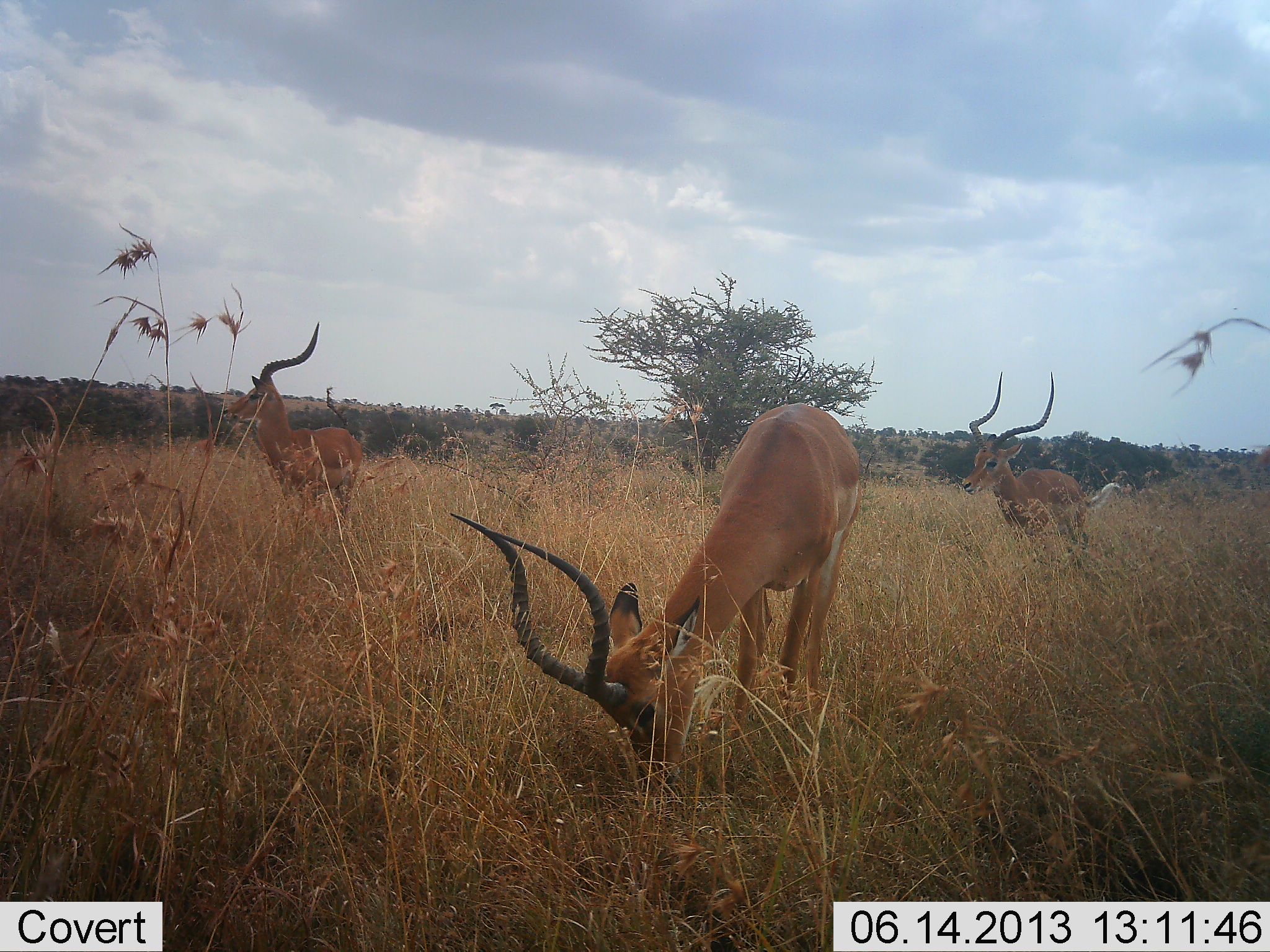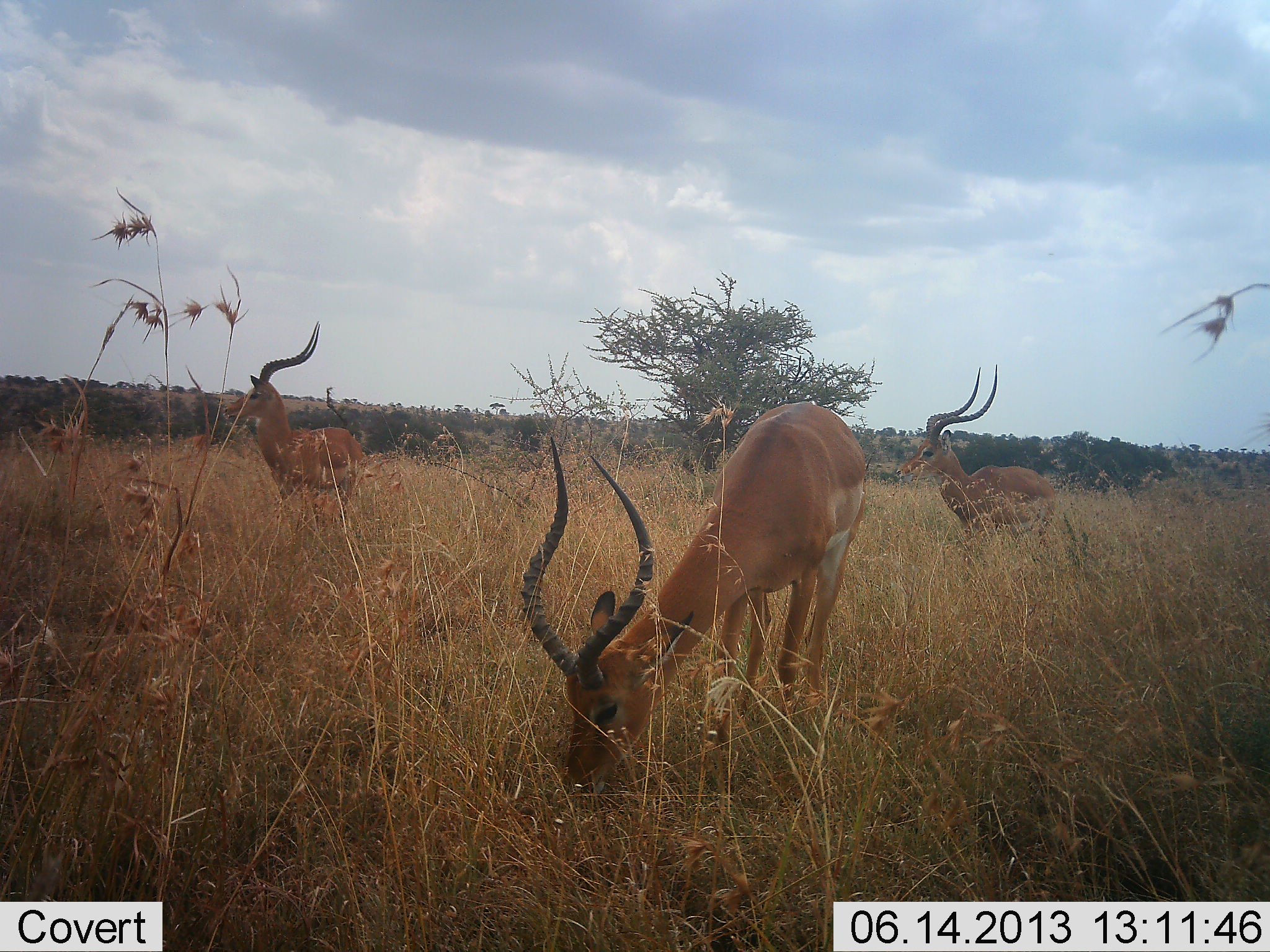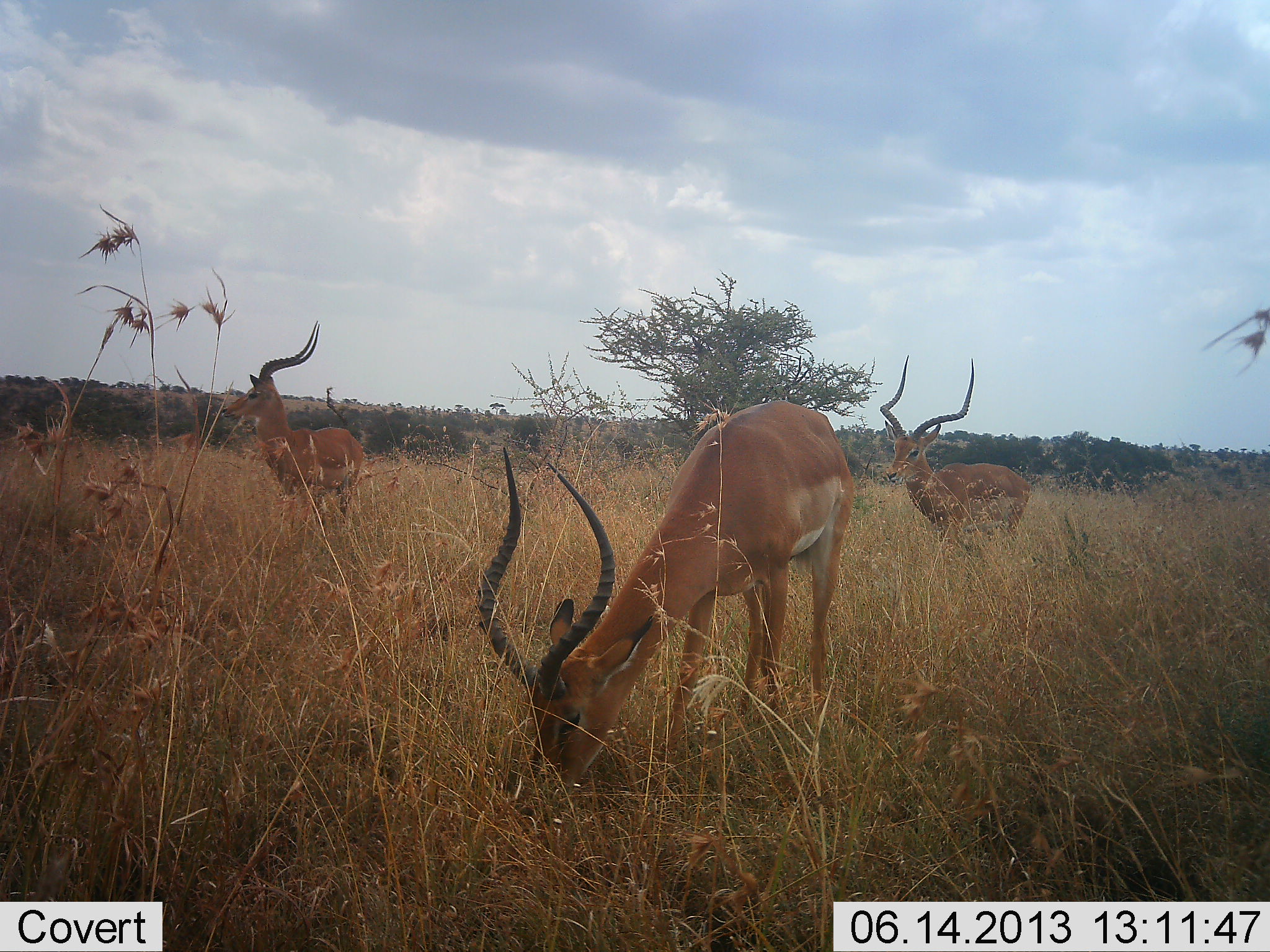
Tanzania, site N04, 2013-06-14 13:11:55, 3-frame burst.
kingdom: Animalia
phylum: Chordata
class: Mammalia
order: Artiodactyla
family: Bovidae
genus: Aepyceros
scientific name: Aepyceros melampus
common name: impala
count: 3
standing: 83%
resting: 4%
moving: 38%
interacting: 0%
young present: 0%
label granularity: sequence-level